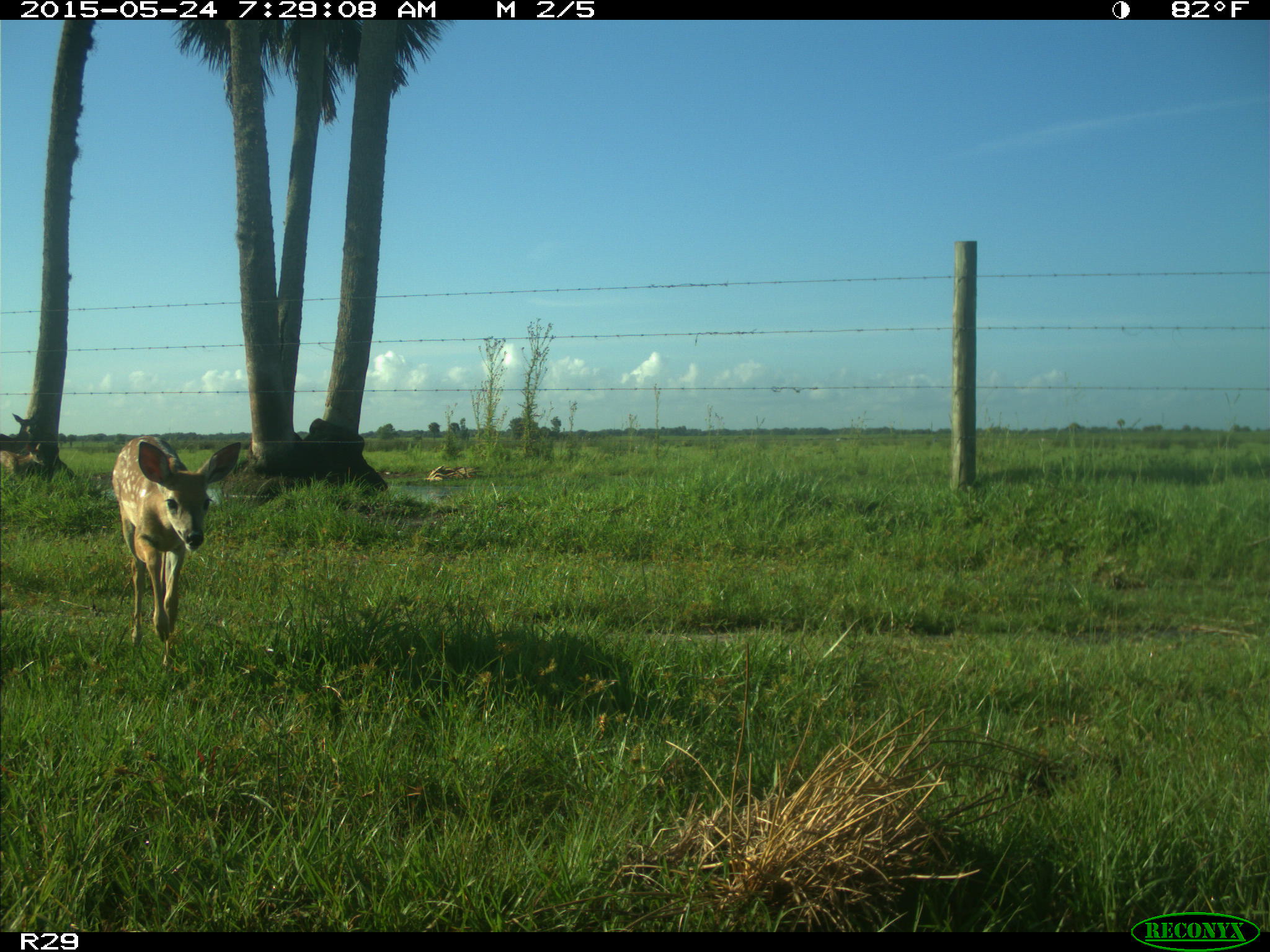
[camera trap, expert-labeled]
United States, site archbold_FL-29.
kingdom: Animalia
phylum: Chordata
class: Mammalia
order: Artiodactyla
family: Cervidae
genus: Odocoileus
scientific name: Odocoileus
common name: deer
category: unidentified deer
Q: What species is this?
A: Unidentified deer (deer) (Odocoileus).